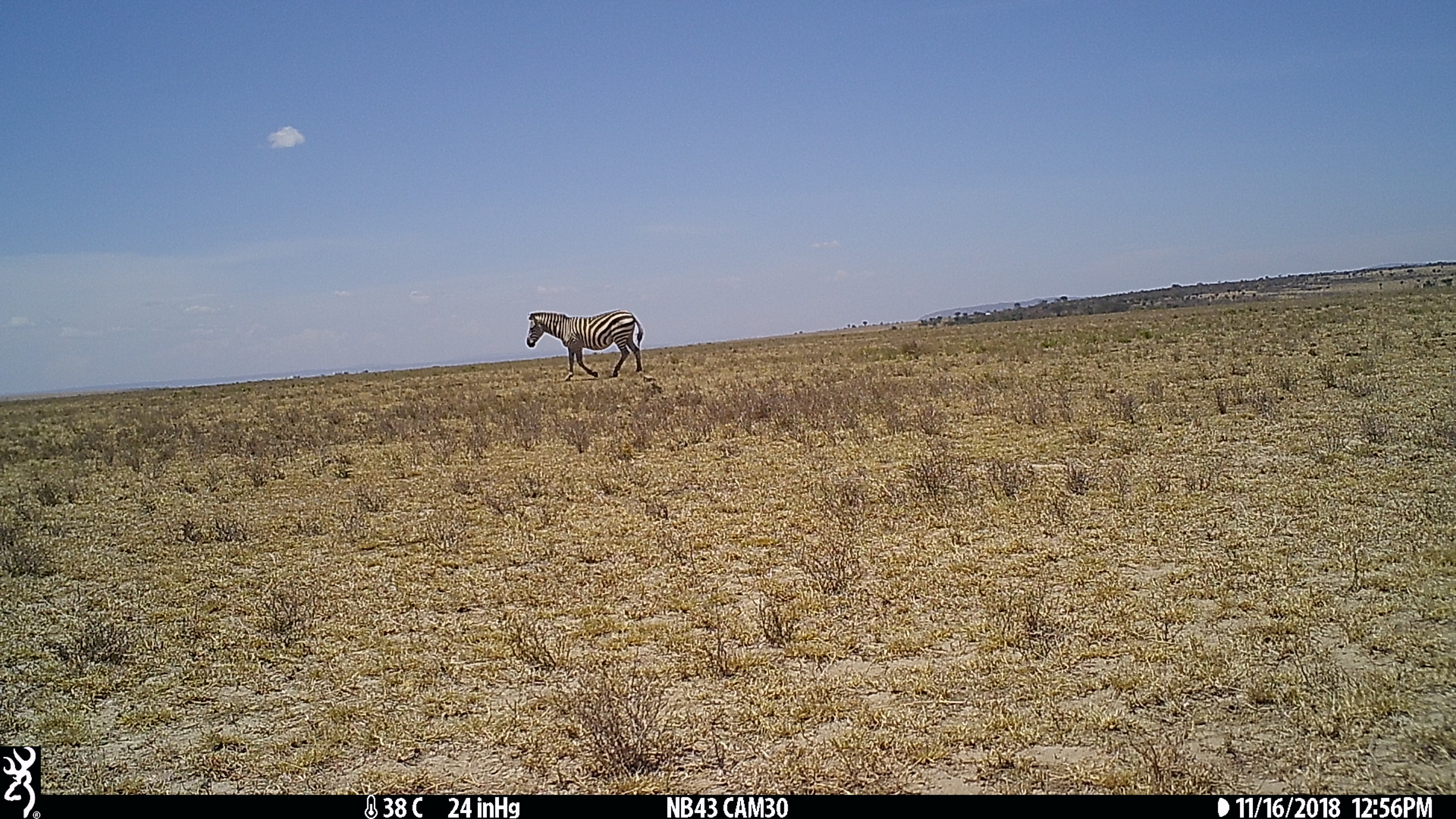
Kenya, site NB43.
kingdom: Animalia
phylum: Chordata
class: Mammalia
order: Perissodactyla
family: Equidae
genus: Equus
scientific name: Equus quagga burchellii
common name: burchell's zebra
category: zebra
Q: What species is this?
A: Zebra (burchell's zebra) (Equus quagga burchellii).